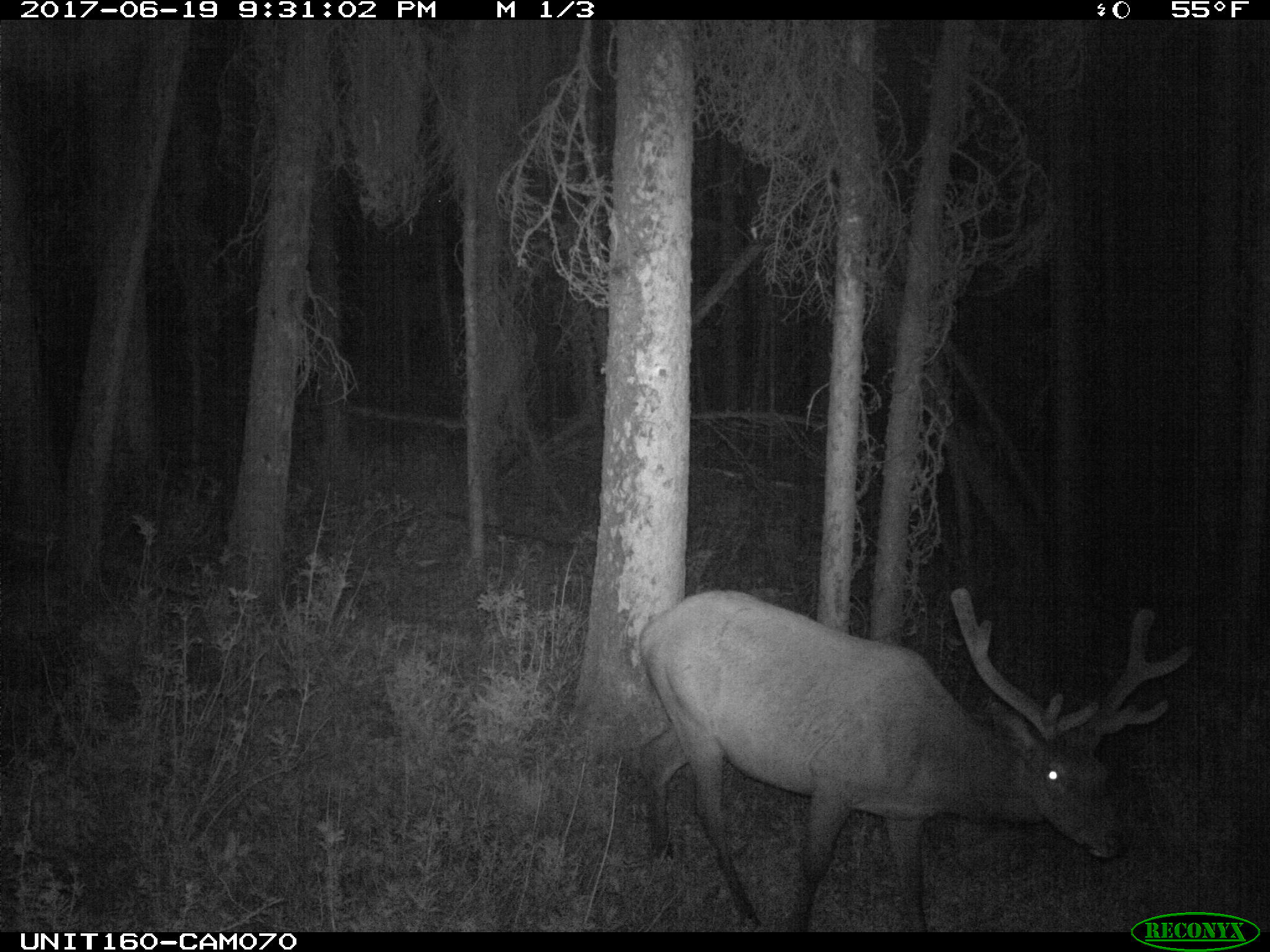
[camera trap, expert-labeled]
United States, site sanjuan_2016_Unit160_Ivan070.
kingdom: Animalia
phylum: Chordata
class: Mammalia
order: Artiodactyla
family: Cervidae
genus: Cervus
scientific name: Cervus elaphus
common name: red deer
Cervus elaphus (red deer).